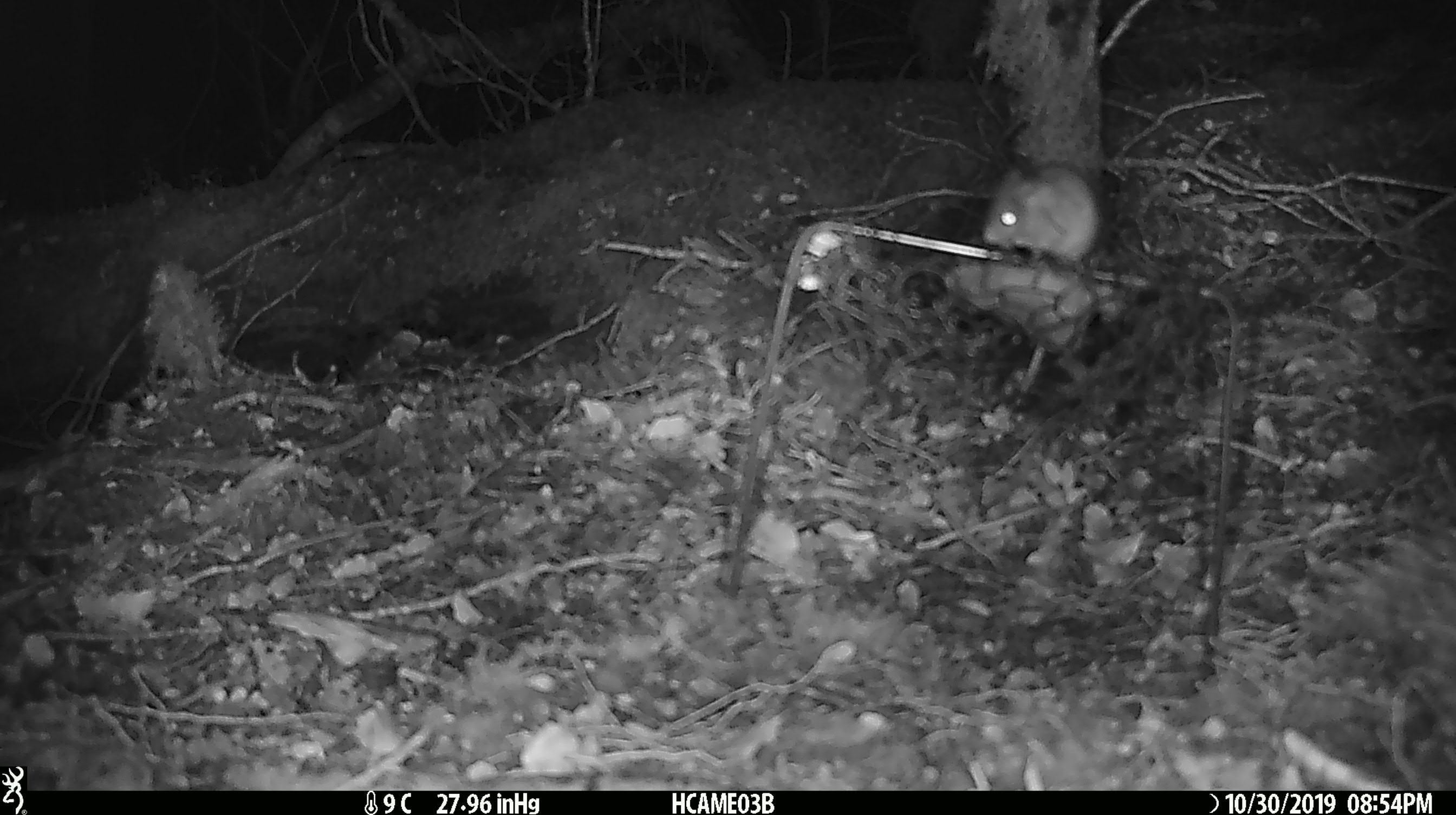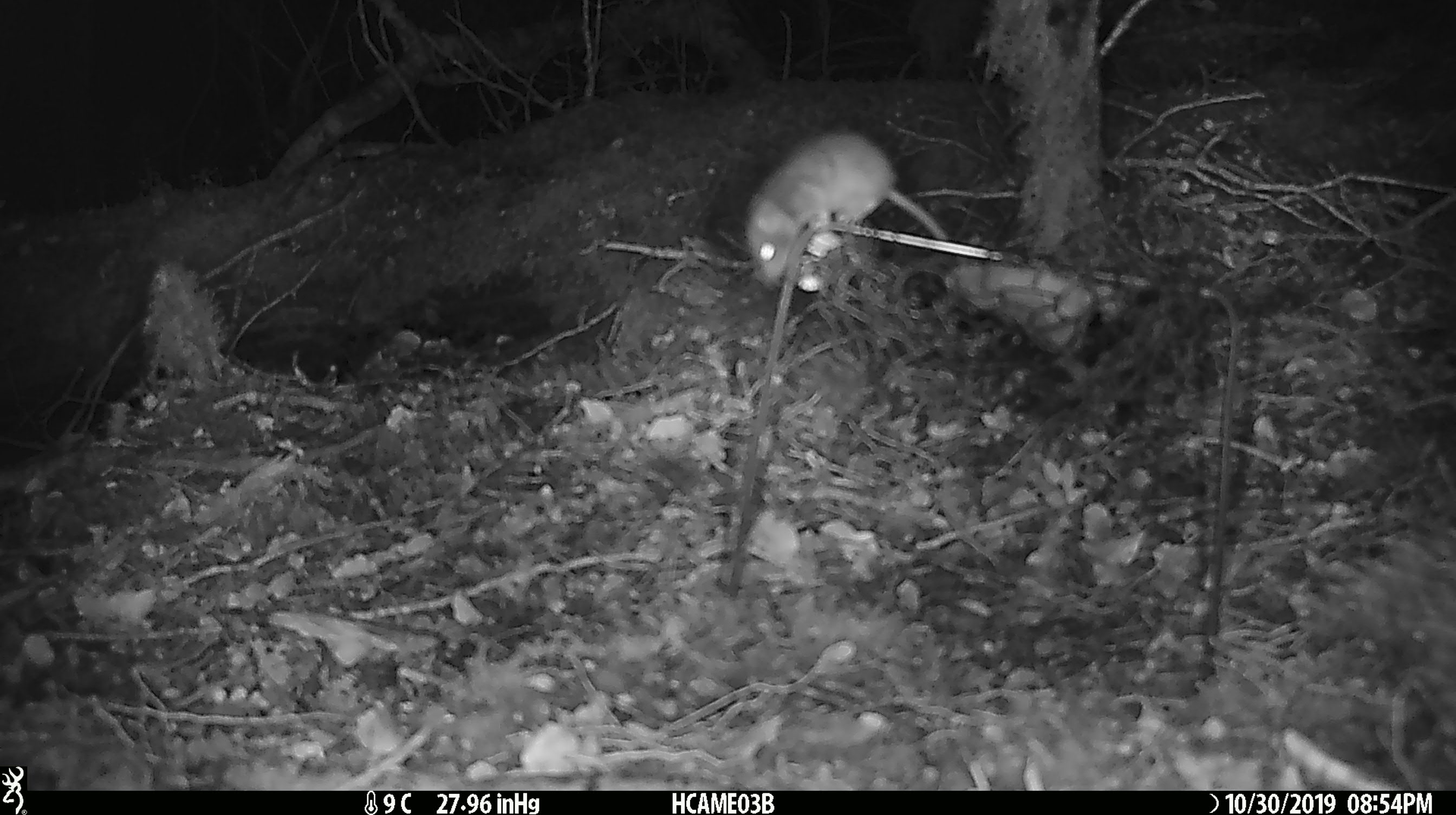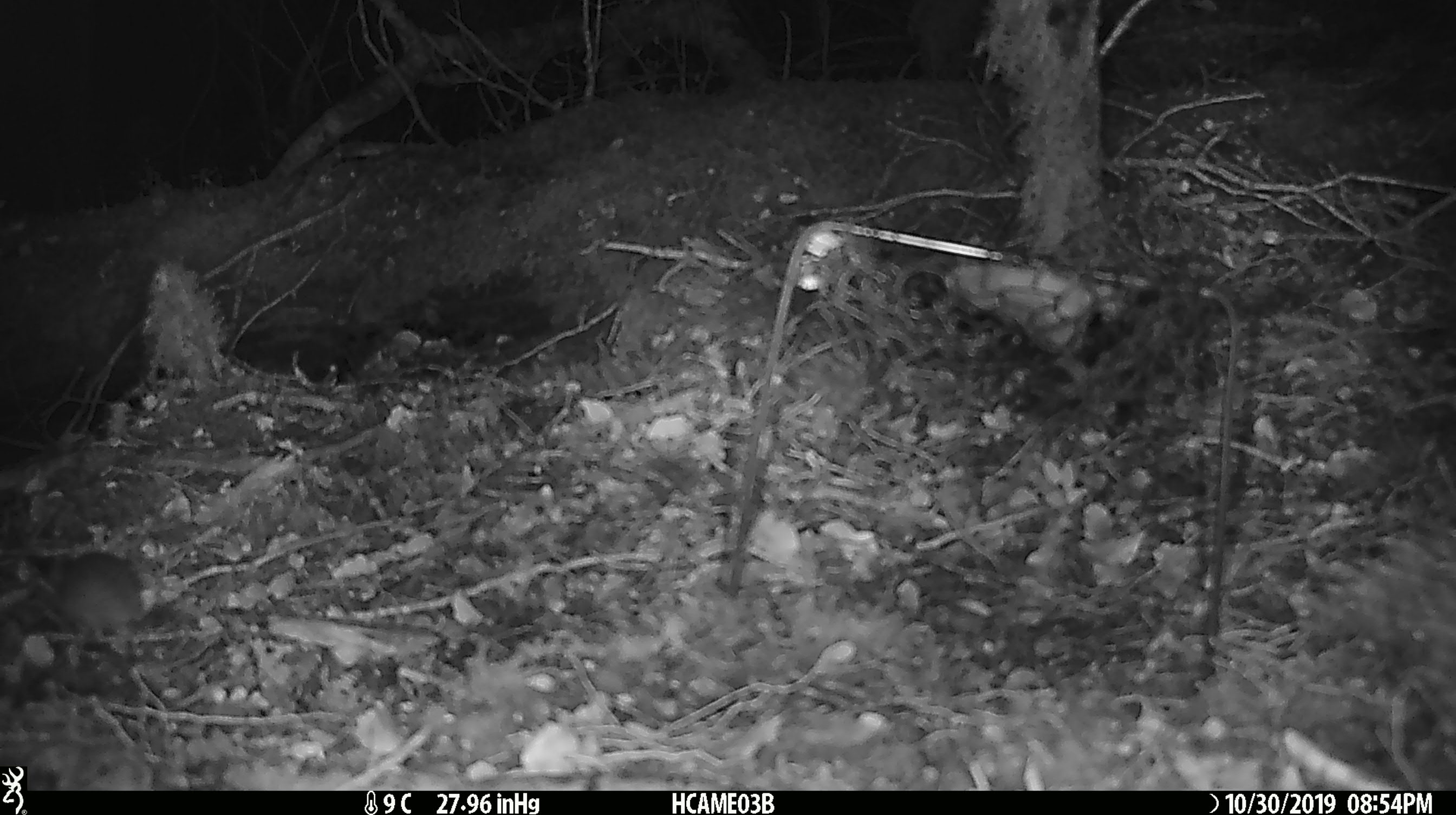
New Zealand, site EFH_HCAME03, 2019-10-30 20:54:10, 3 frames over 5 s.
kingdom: Animalia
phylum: Chordata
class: Mammalia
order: Rodentia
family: Muridae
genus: Mus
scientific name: Mus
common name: mouse